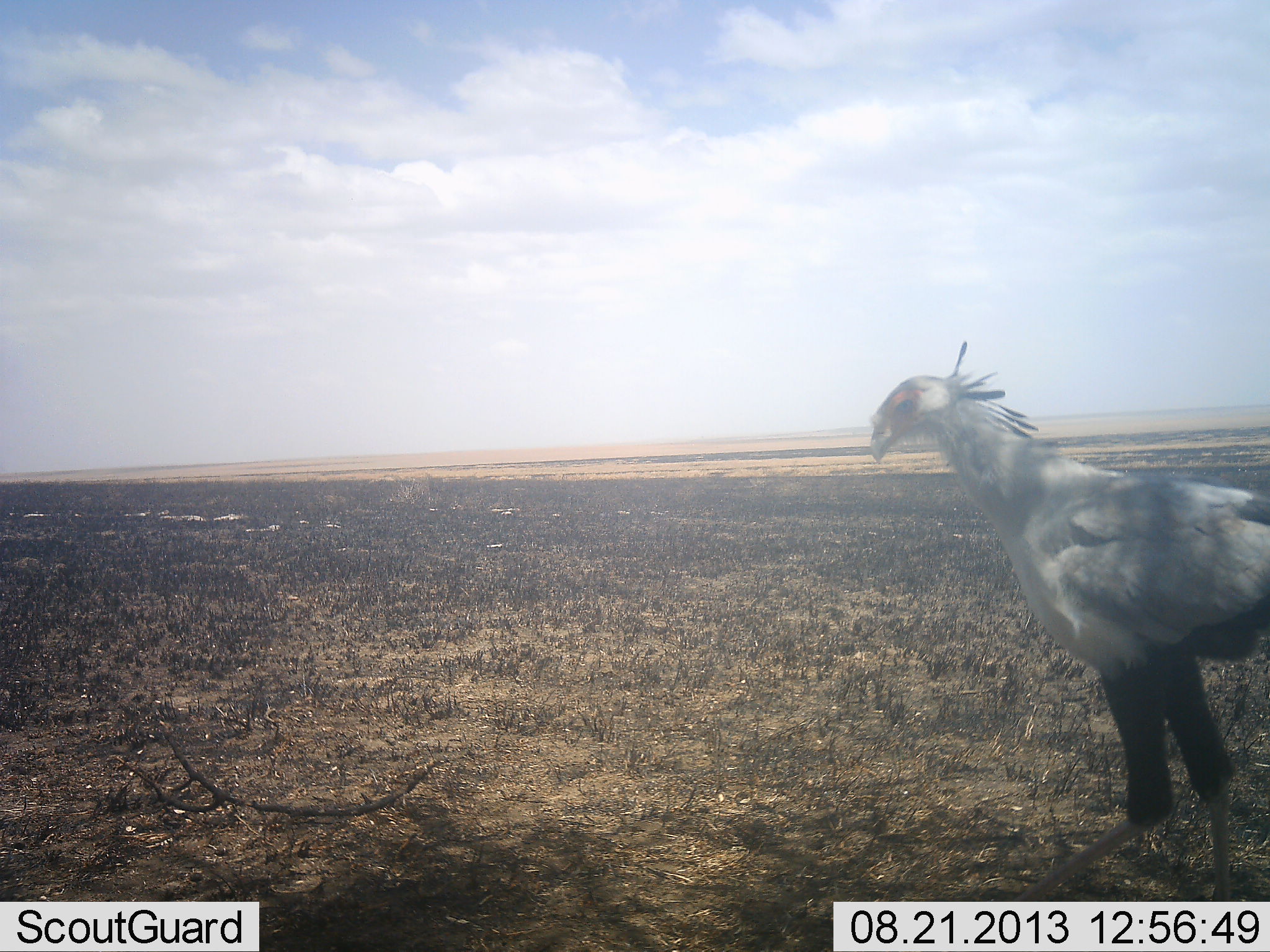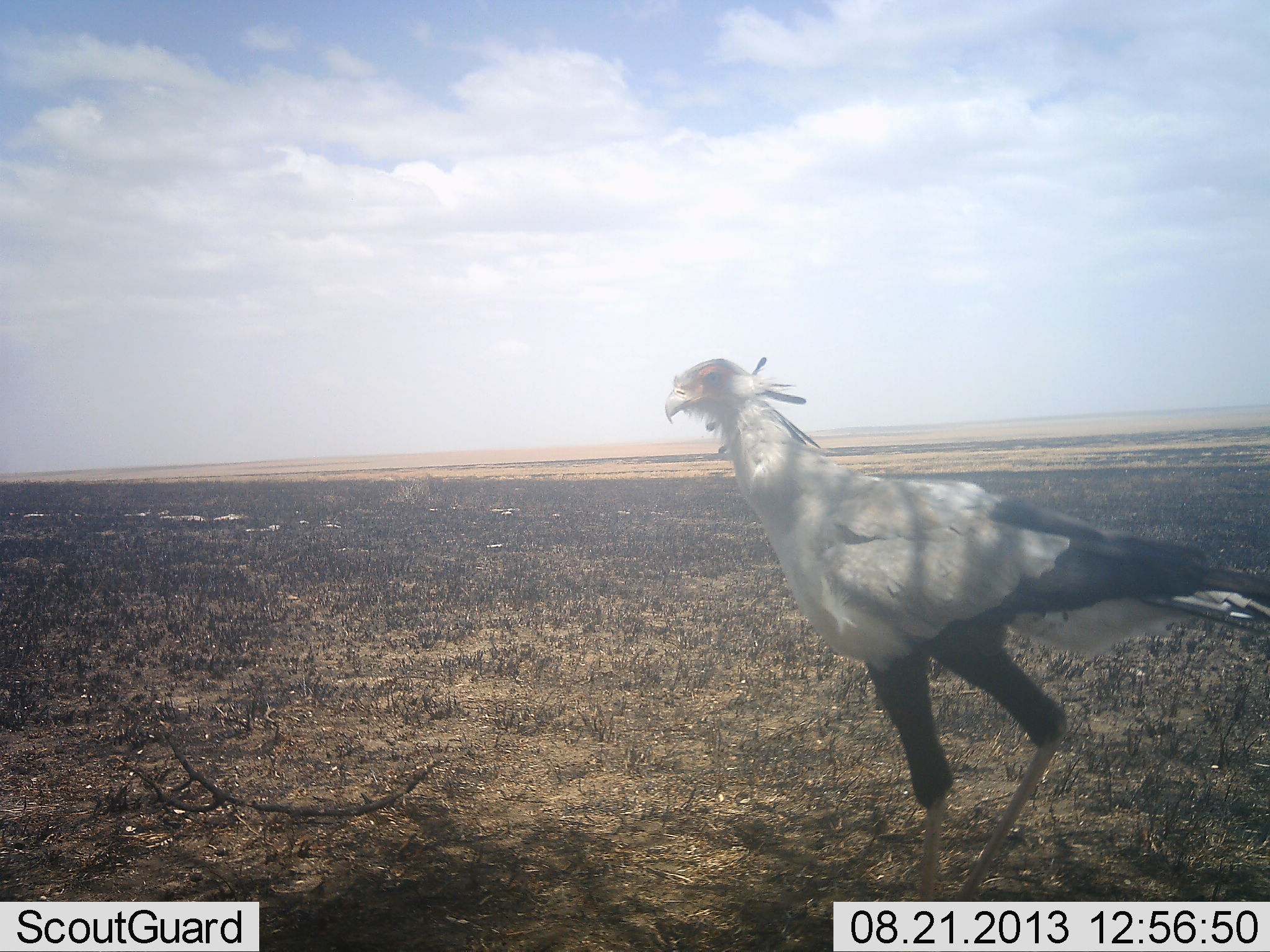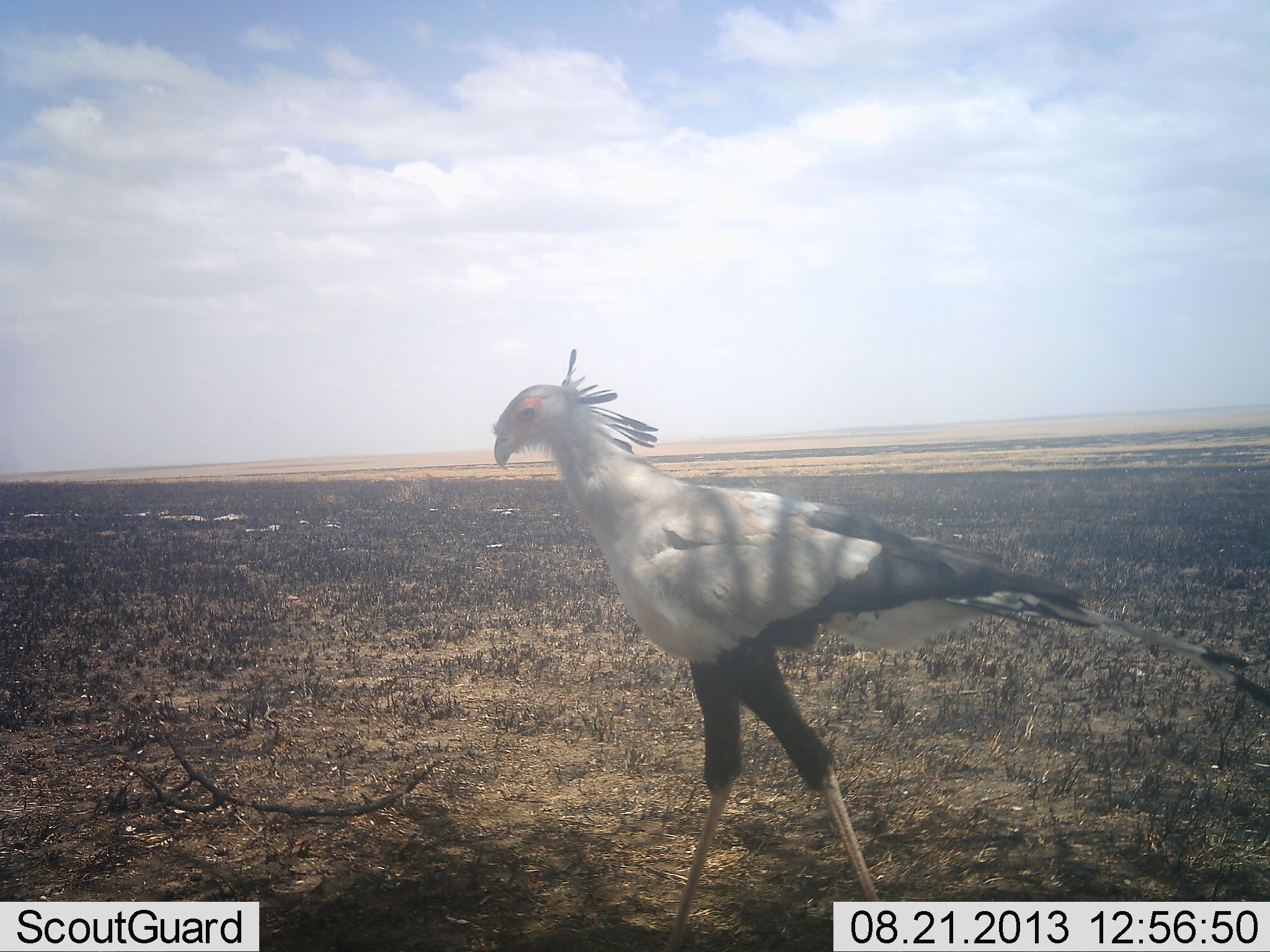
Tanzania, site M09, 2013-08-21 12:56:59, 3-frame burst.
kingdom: Animalia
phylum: Chordata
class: Aves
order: Accipitriformes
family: Sagittariidae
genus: Sagittarius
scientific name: Sagittarius serpentarius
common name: secretary bird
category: secretarybird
Secretarybird (secretary bird) (Sagittarius serpentarius), count 1. Behavior (volunteer vote fractions): standing 10%, resting 0%, moving 100%, interacting 0%. Young present (vote fraction): 0%. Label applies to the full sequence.